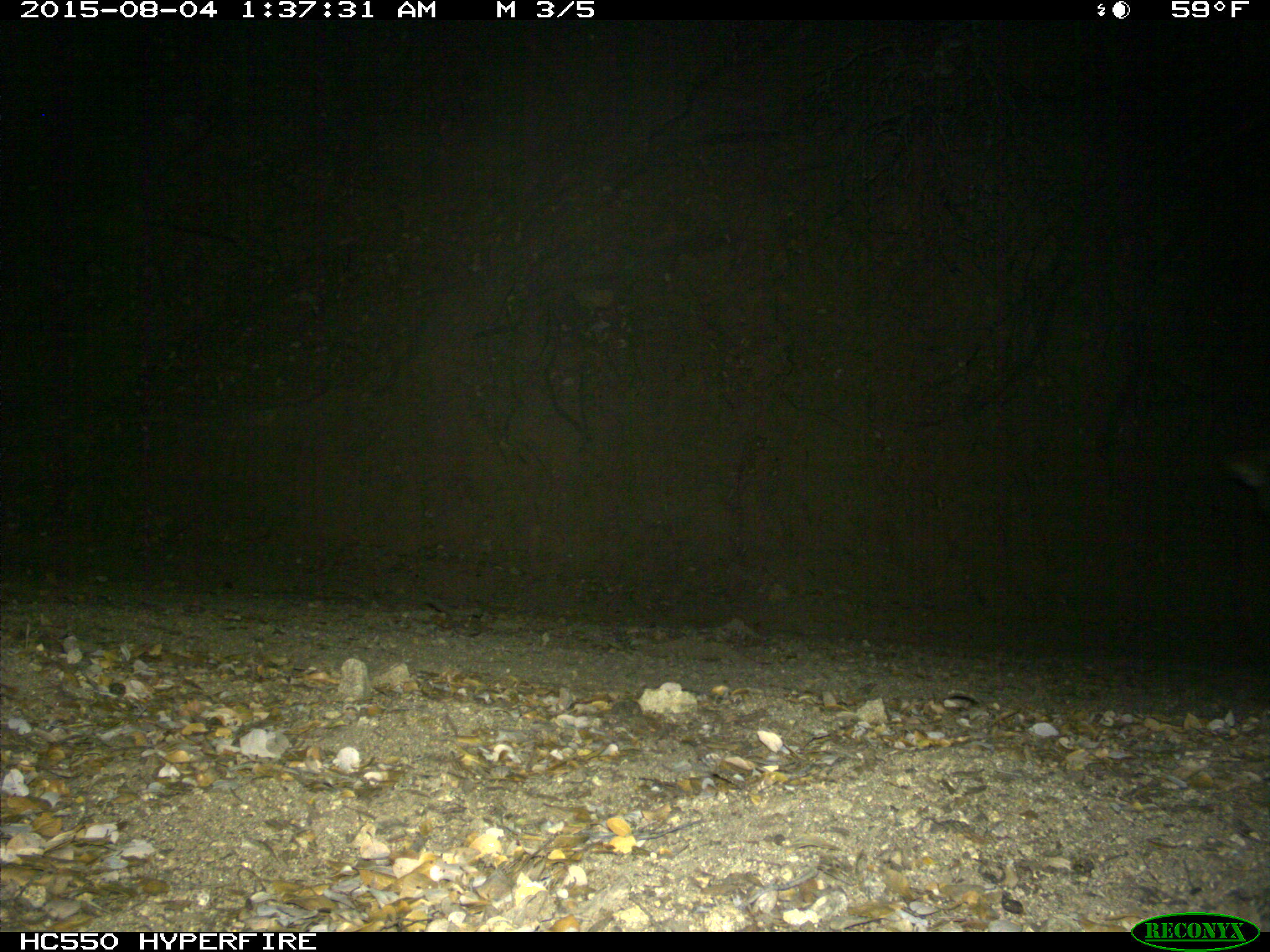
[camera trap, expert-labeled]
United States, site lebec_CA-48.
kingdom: Animalia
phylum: Chordata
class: Mammalia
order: Carnivora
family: Canidae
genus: Canis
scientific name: Canis latrans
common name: coyote